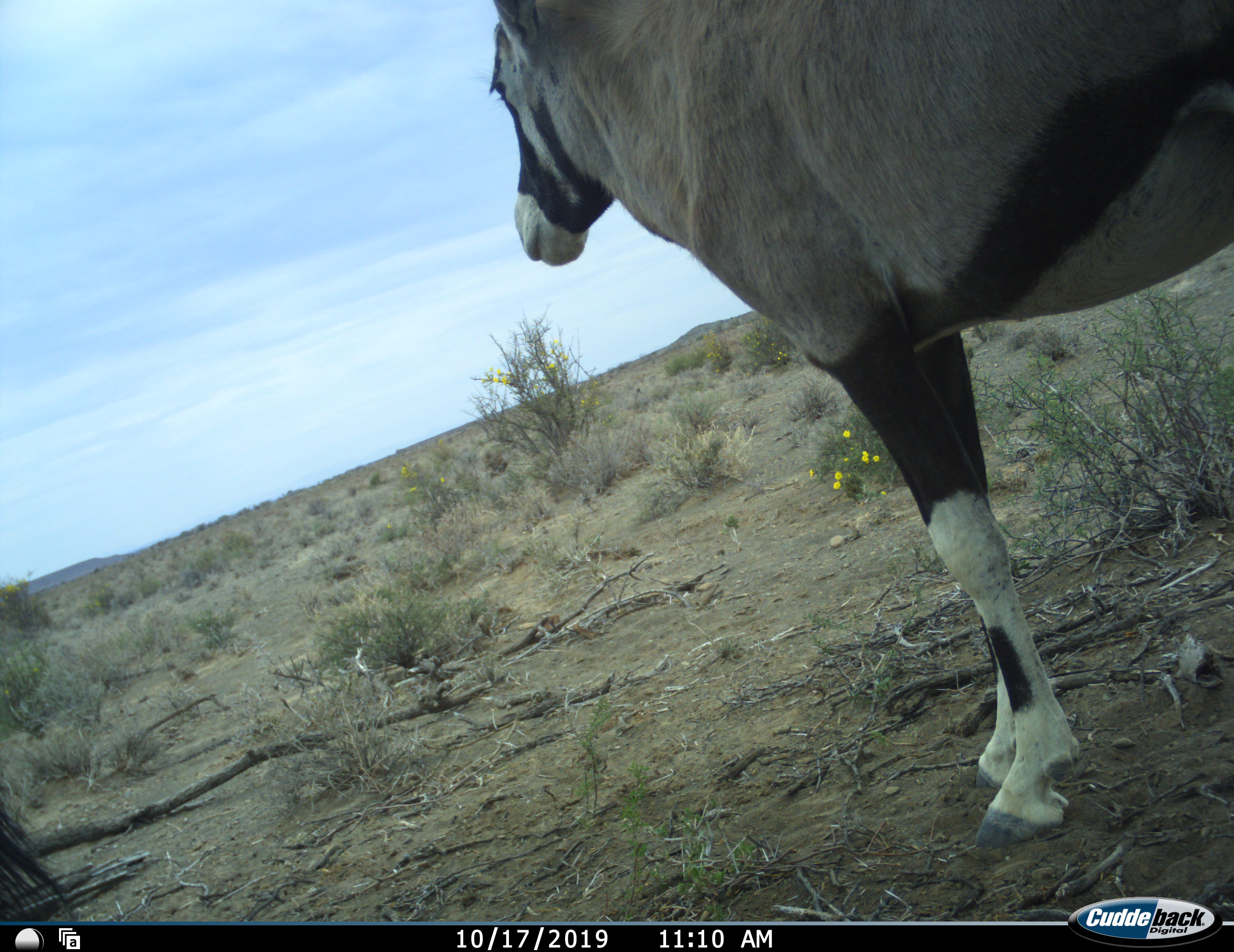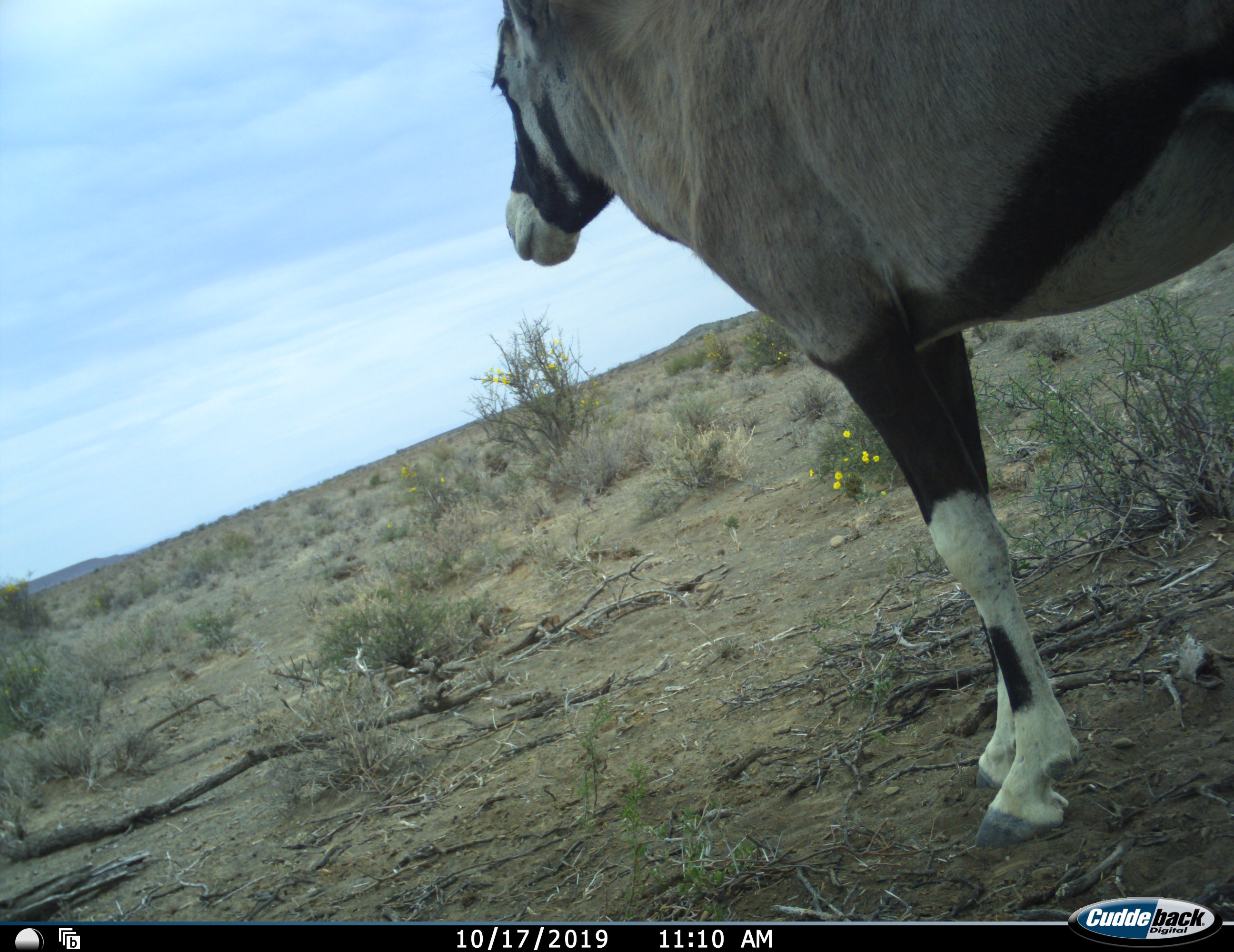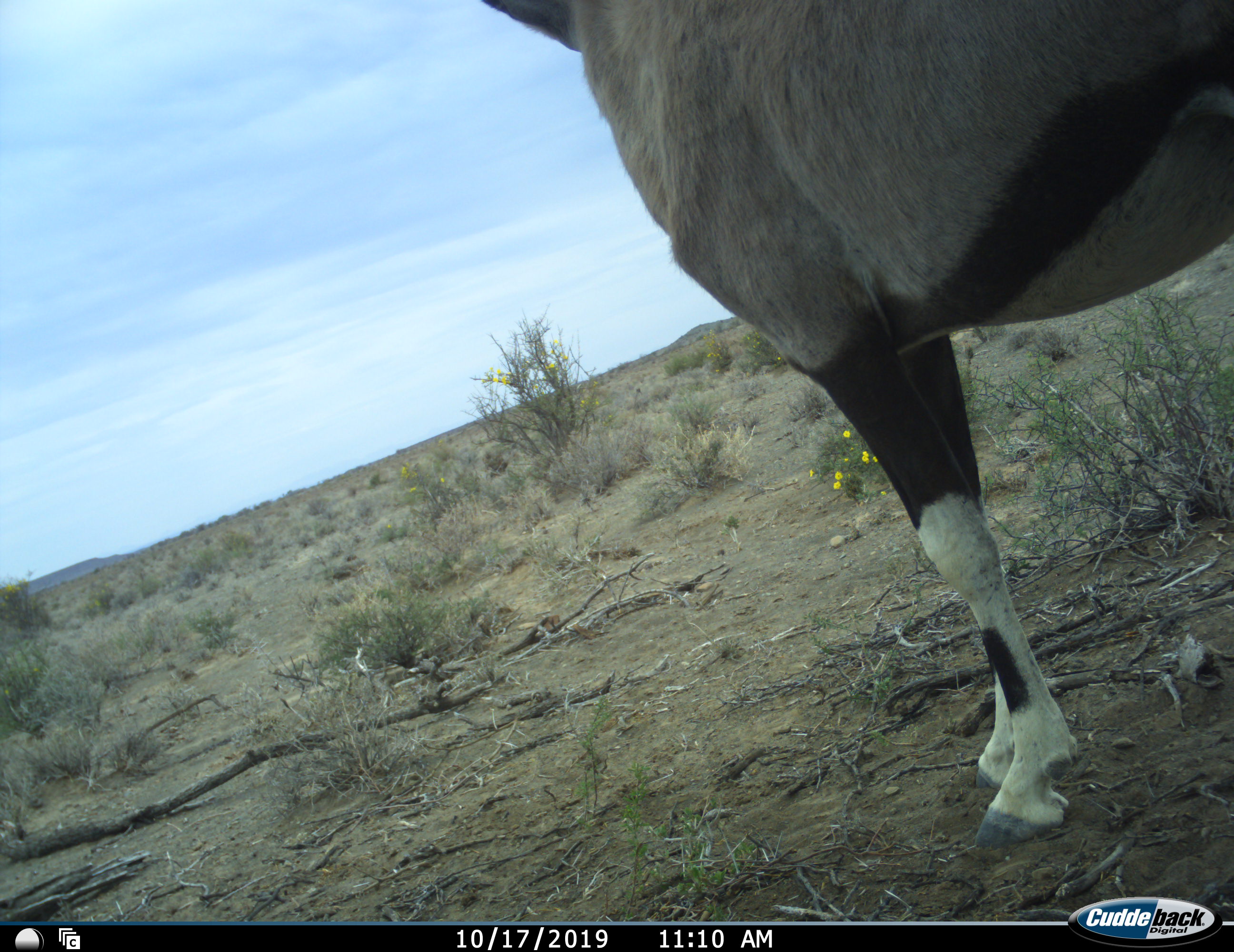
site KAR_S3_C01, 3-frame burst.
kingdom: Animalia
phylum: Chordata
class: Mammalia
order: Artiodactyla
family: Bovidae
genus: Oryx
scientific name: Oryx gazella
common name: gemsbok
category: oryx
Oryx (gemsbok) (Oryx gazella), count 1. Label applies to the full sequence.